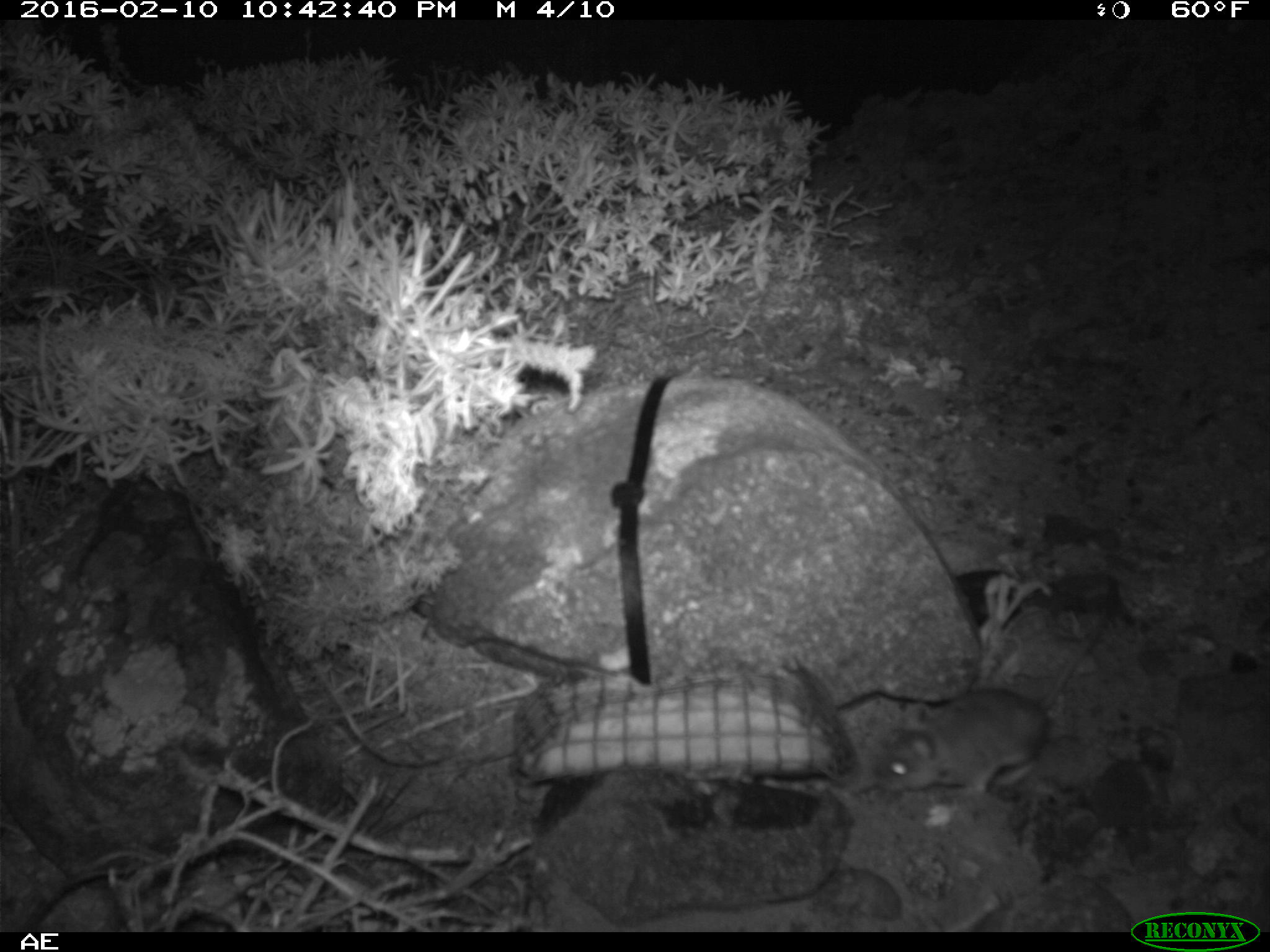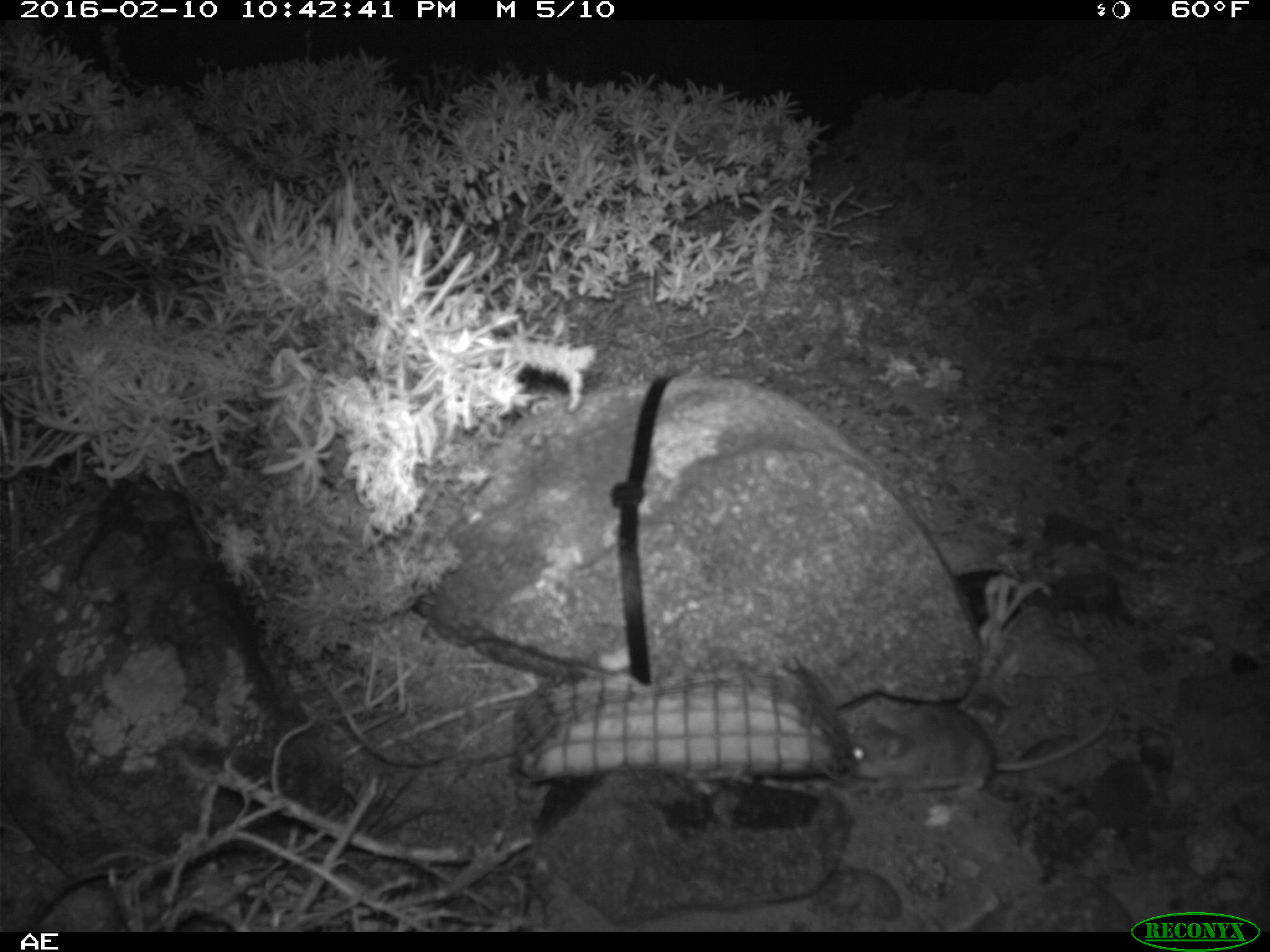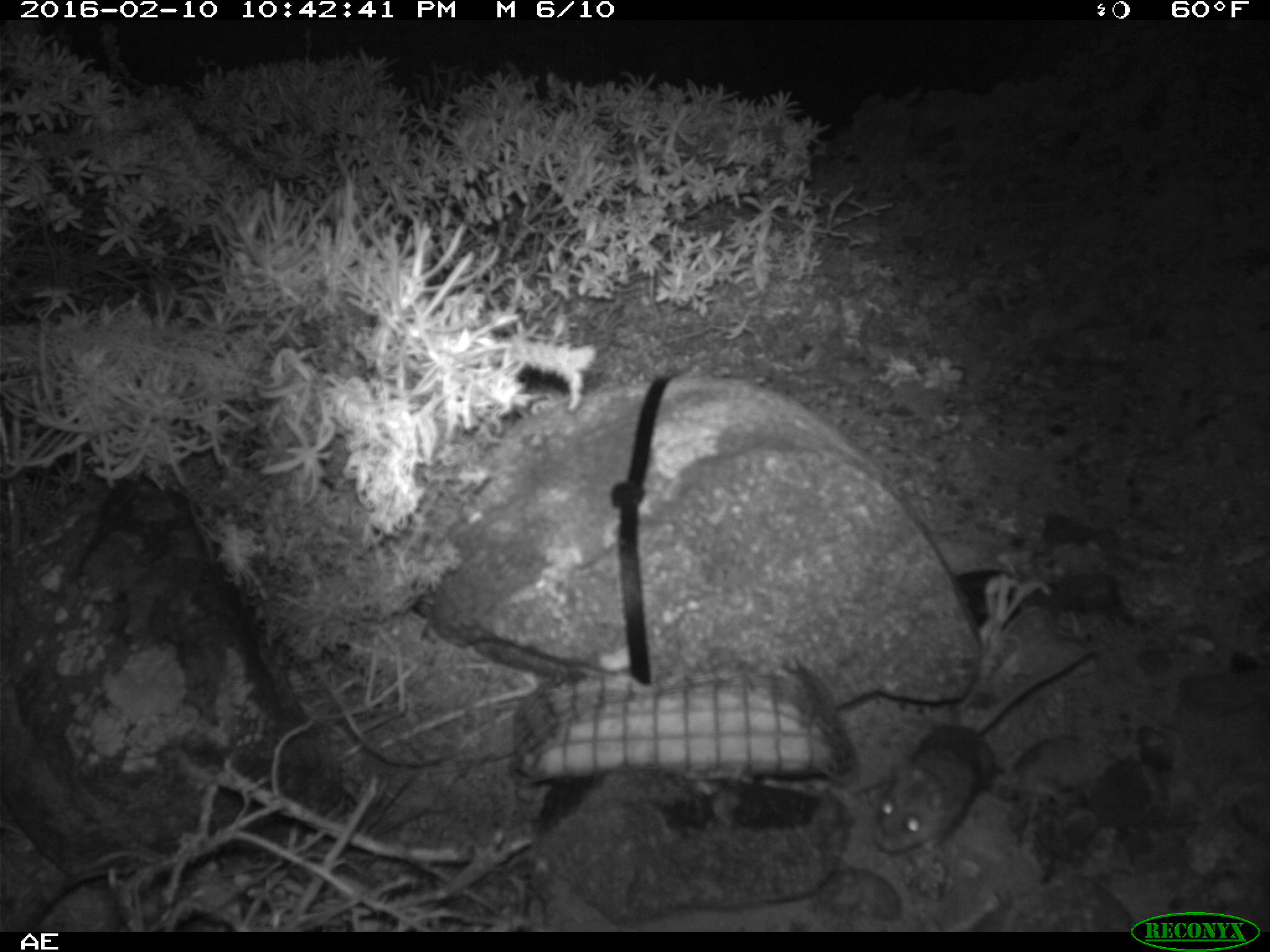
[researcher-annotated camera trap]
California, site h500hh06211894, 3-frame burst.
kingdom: Animalia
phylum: Chordata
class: Mammalia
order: Rodentia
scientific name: Rodentia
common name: rodent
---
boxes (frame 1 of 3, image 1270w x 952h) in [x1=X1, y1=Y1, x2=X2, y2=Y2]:
rodent: [x1=874, y1=614, x2=1108, y2=799]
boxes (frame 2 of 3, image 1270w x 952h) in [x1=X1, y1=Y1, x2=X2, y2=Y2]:
rodent: [x1=844, y1=700, x2=1121, y2=791]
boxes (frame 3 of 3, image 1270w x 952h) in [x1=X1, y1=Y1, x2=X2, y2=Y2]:
rodent: [x1=873, y1=648, x2=1098, y2=852]